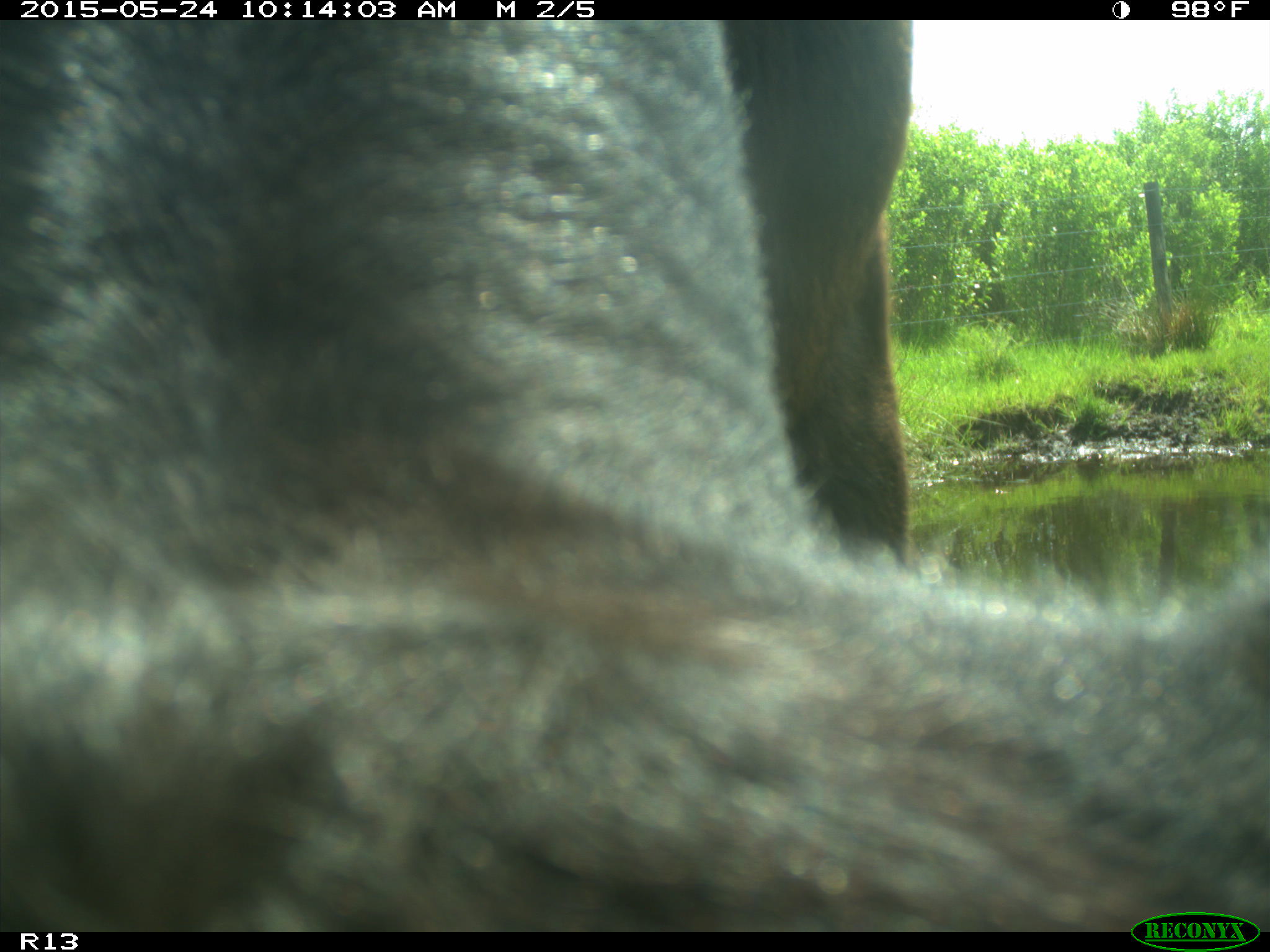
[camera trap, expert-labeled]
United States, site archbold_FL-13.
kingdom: Animalia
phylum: Chordata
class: Mammalia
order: Artiodactyla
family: Bovidae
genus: Bos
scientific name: Bos taurus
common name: domestic cow